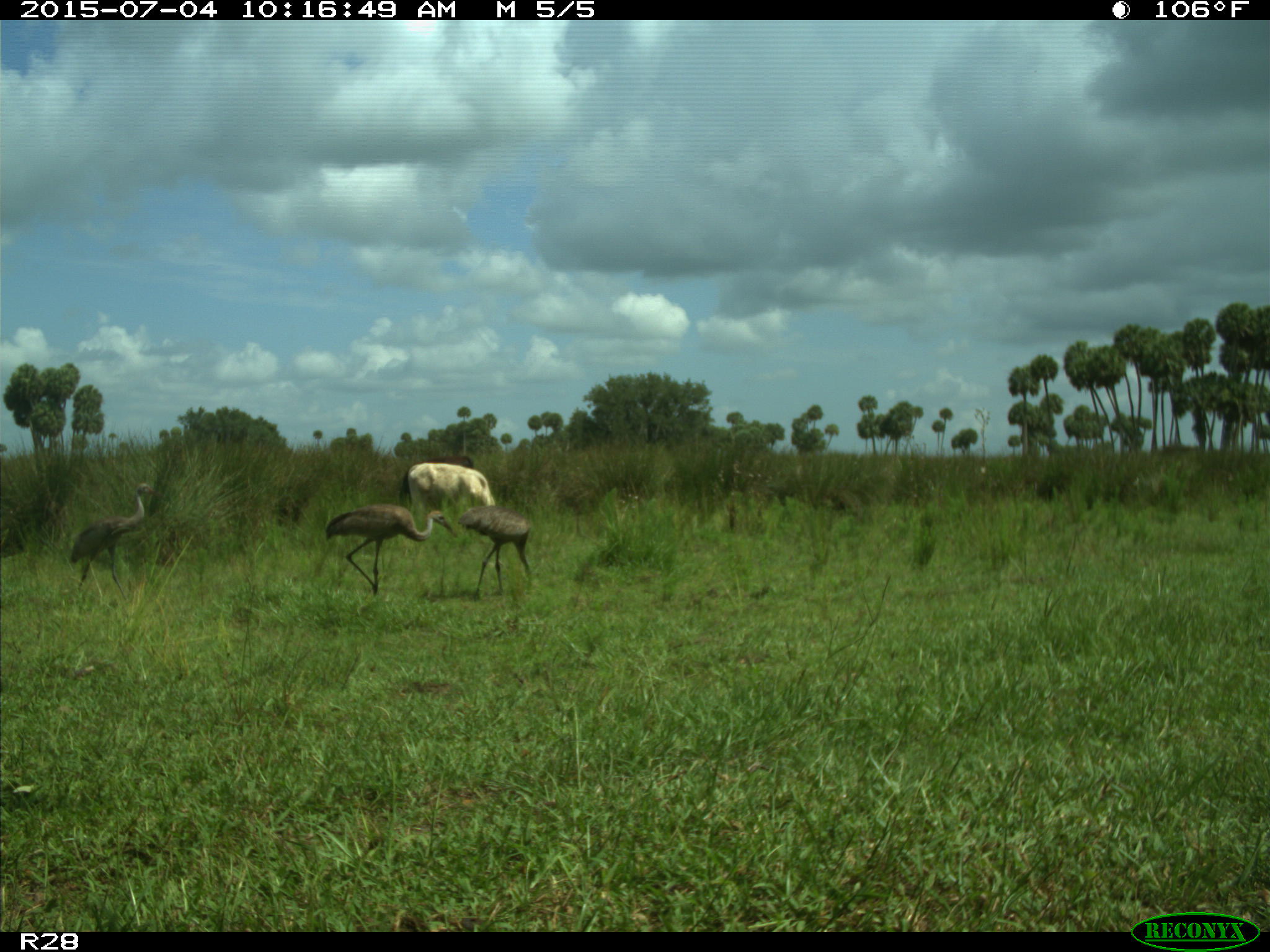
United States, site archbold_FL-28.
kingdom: Animalia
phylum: Chordata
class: Mammalia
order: Artiodactyla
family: Bovidae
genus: Bos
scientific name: Bos taurus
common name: domestic cow